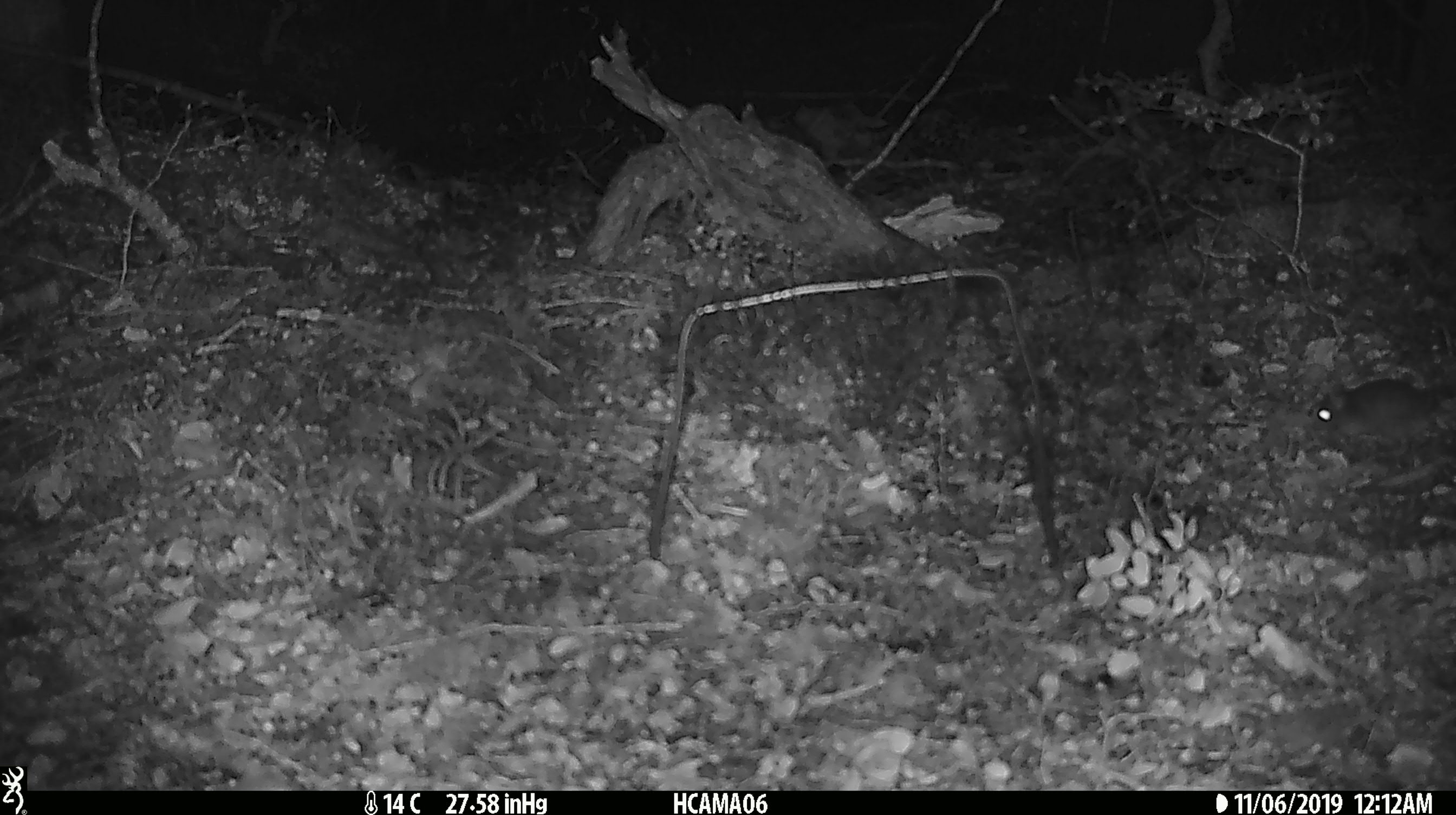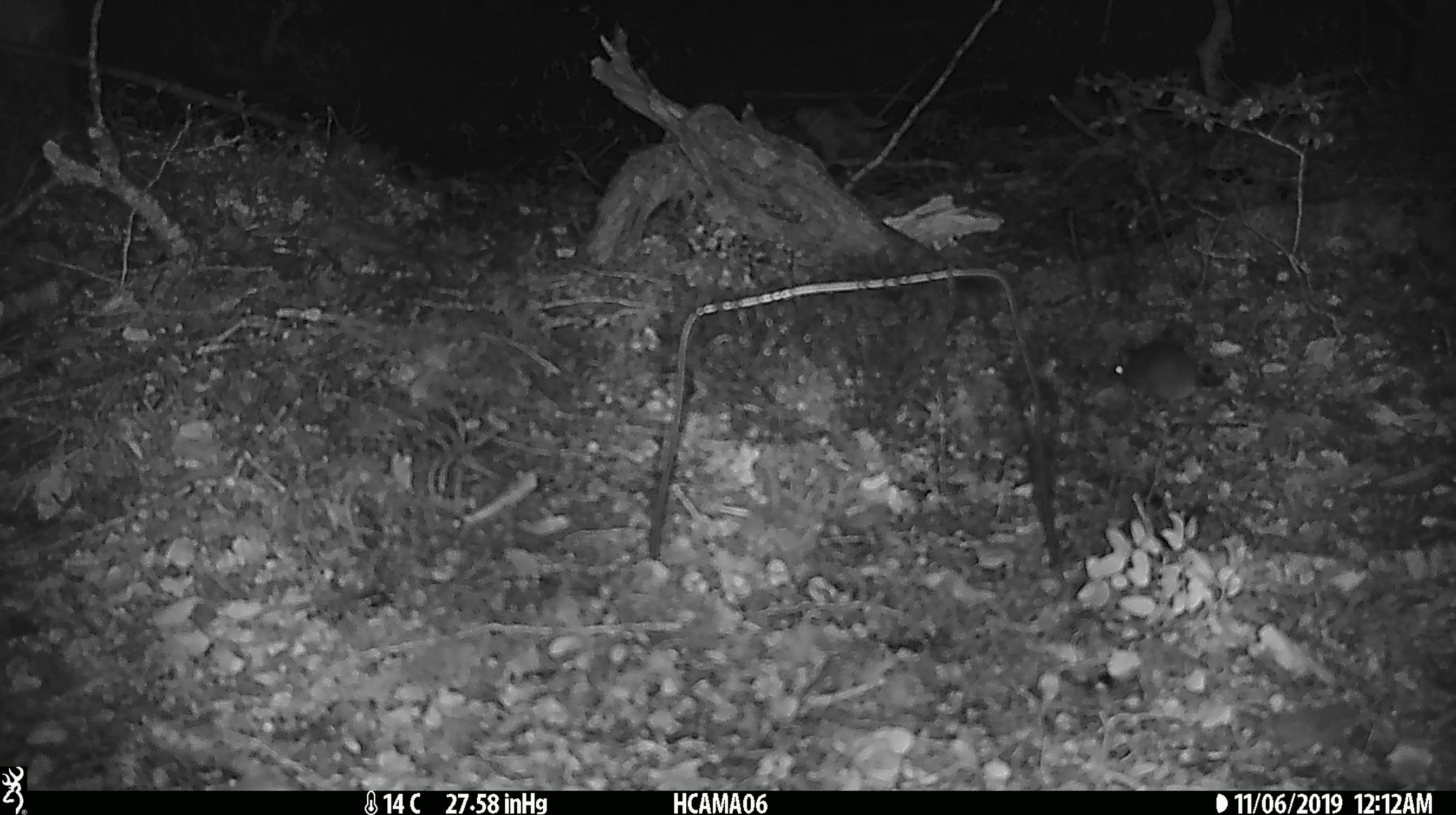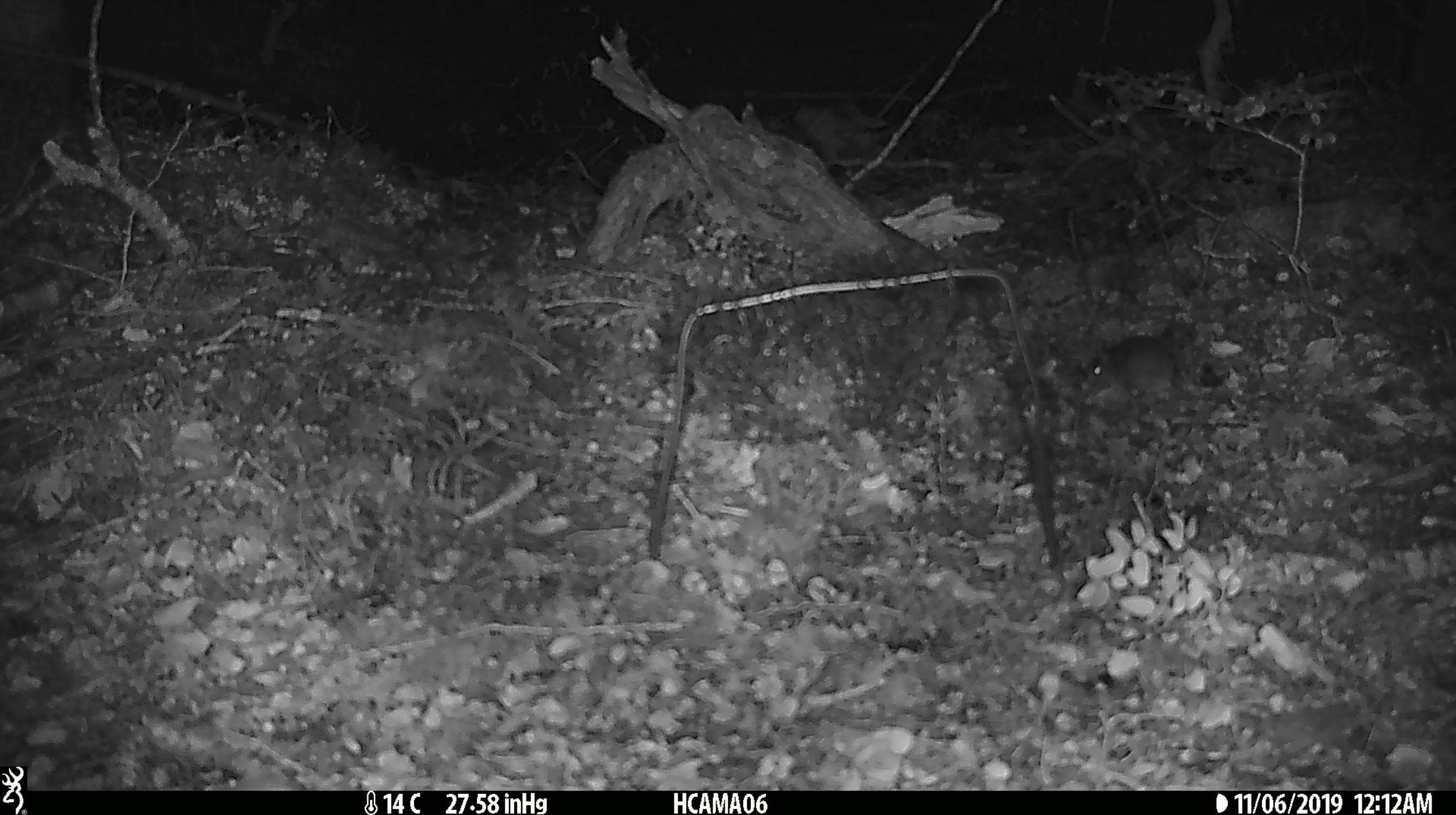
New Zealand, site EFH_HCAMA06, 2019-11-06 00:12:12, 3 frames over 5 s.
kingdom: Animalia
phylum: Chordata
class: Mammalia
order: Rodentia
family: Muridae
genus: Mus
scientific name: Mus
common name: mouse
Mouse (Mus).